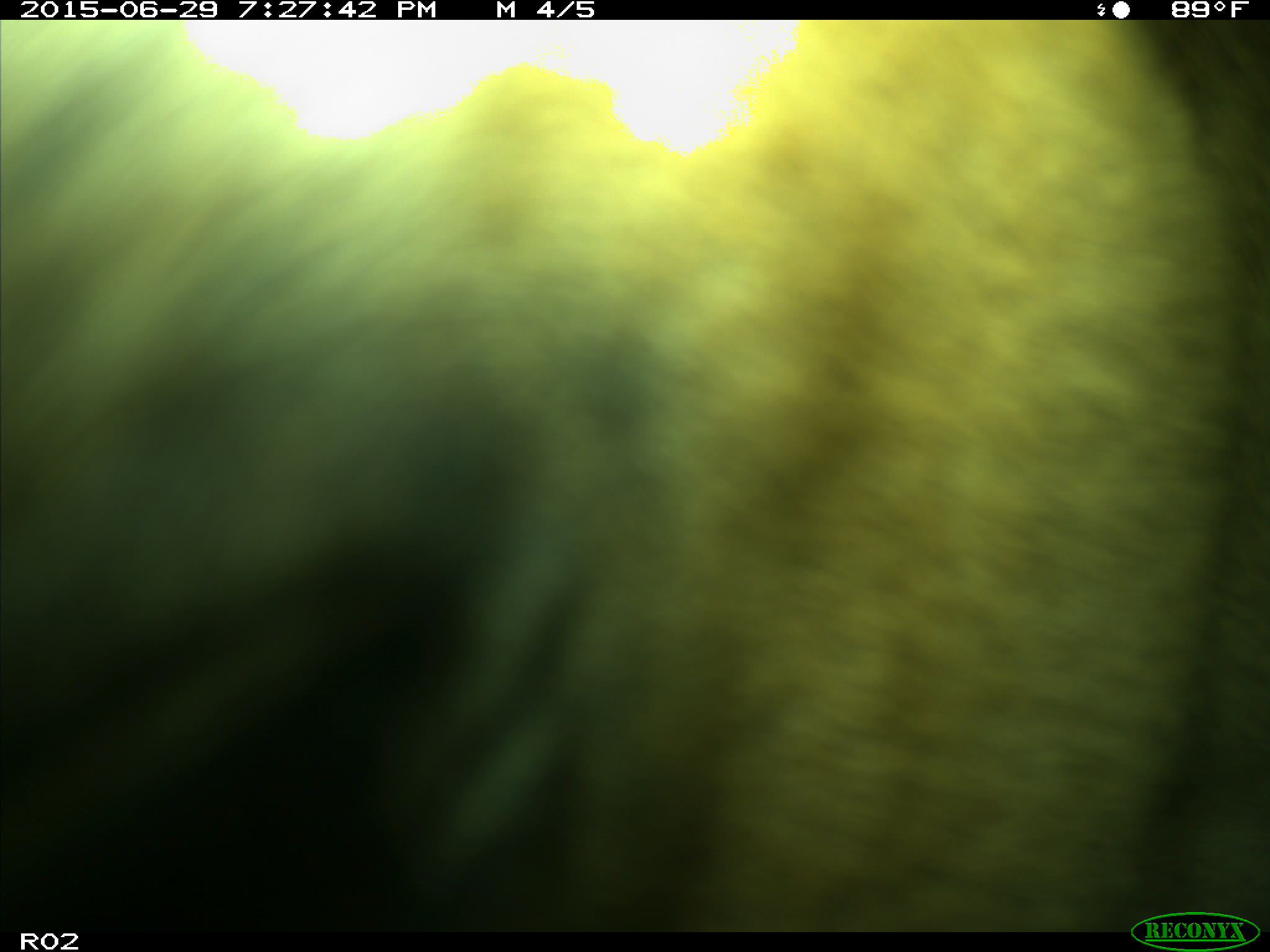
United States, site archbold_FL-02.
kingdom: Animalia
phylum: Chordata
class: Mammalia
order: Artiodactyla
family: Bovidae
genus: Bos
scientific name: Bos taurus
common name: domestic cow